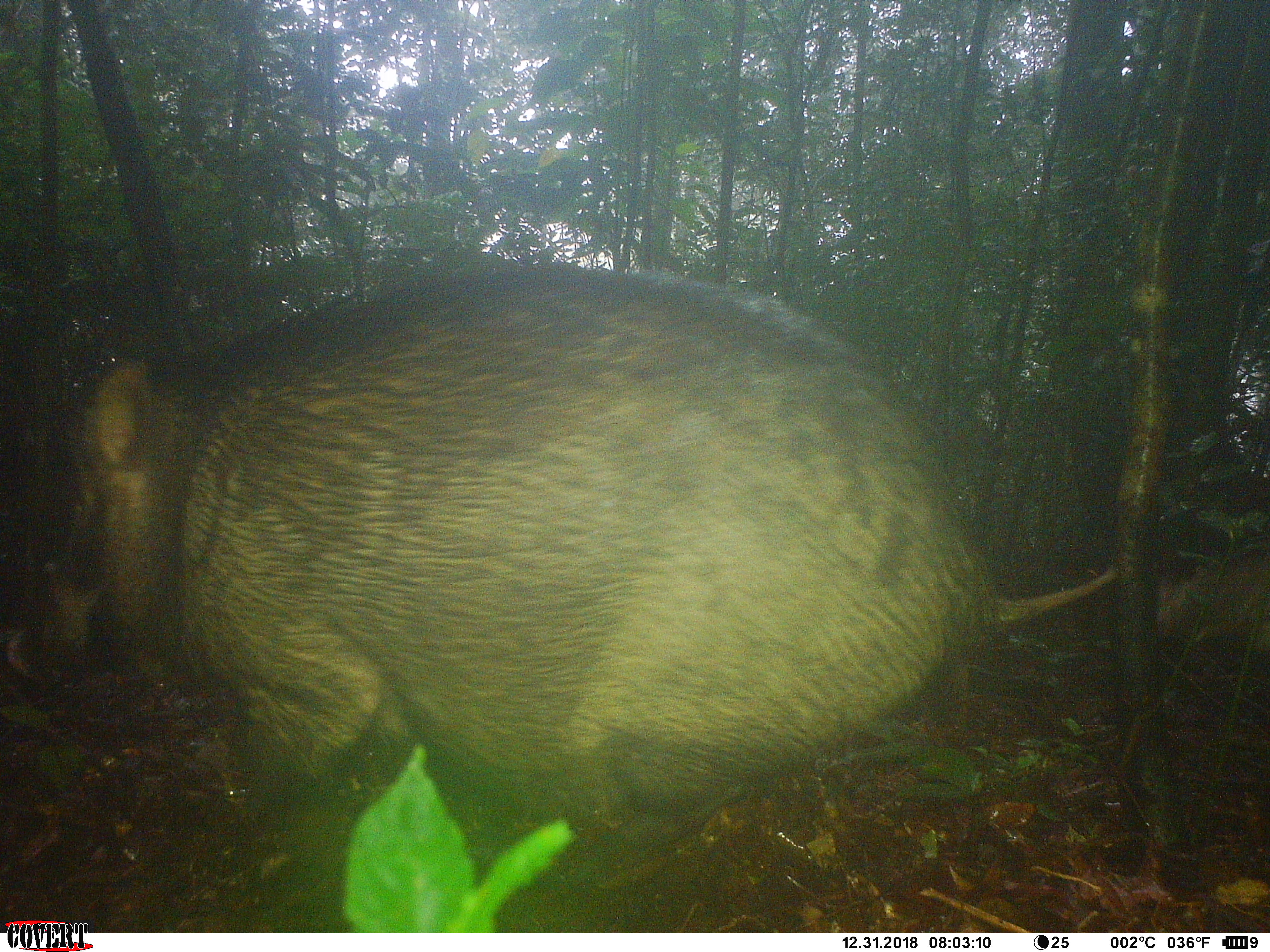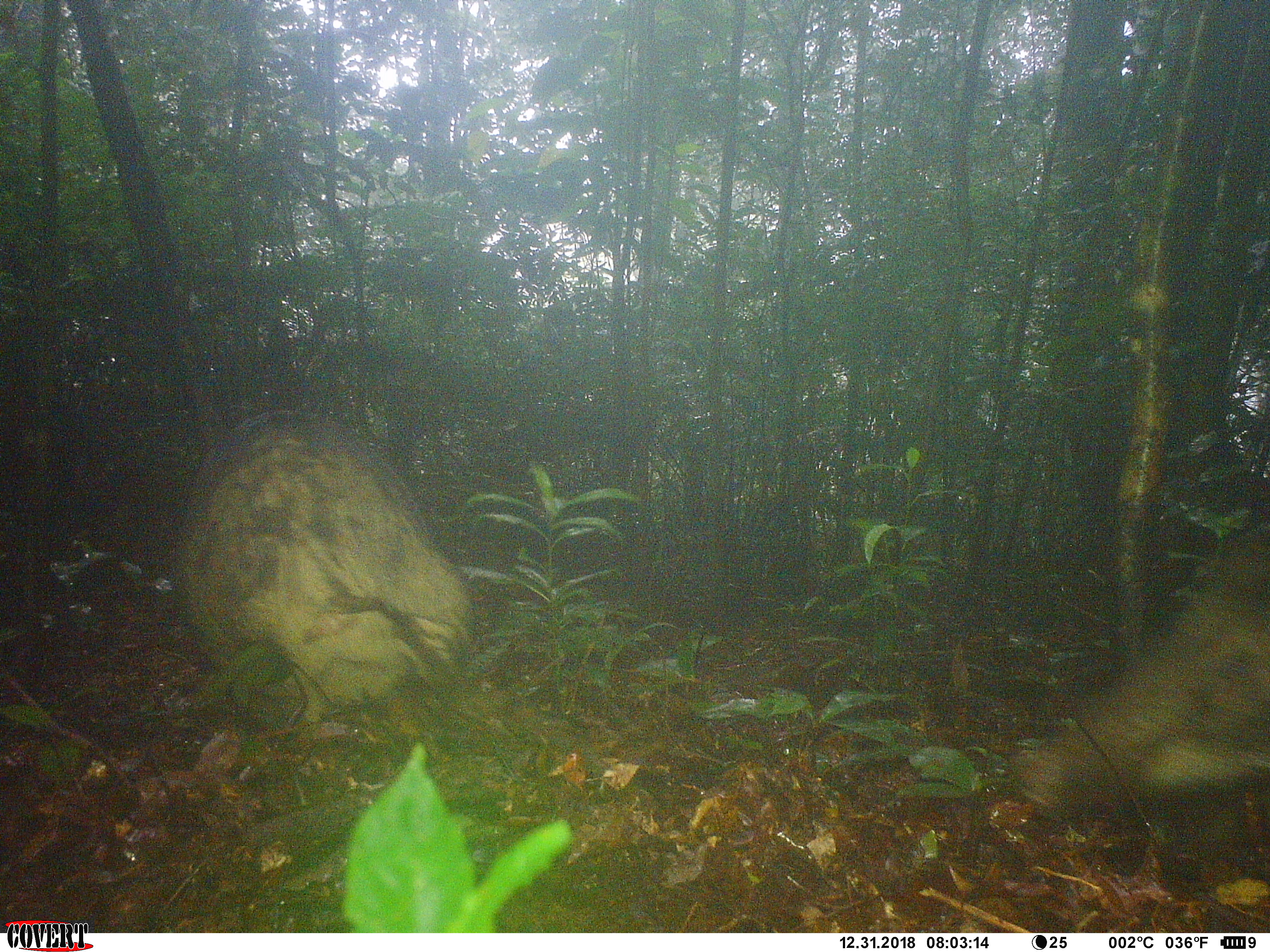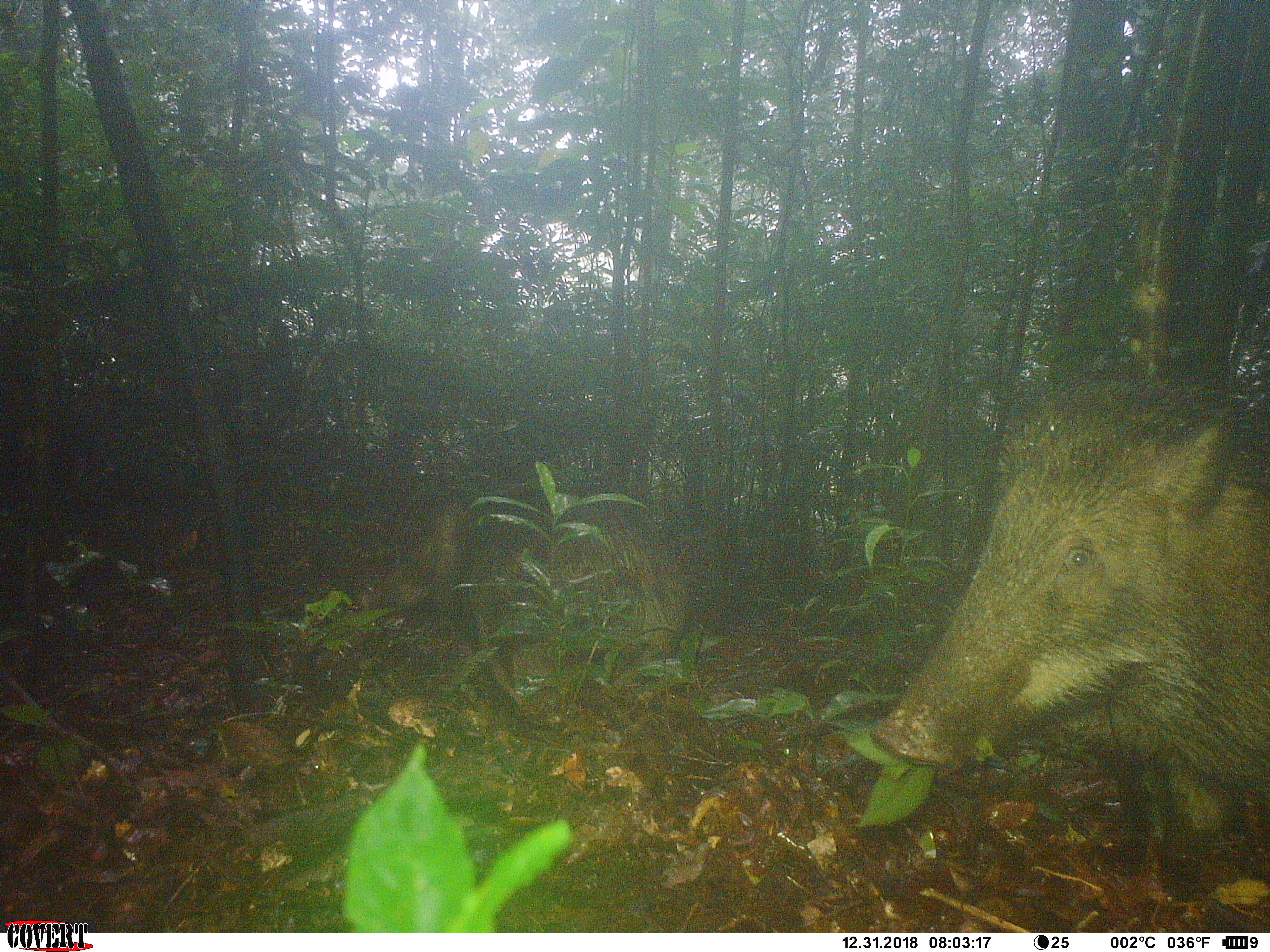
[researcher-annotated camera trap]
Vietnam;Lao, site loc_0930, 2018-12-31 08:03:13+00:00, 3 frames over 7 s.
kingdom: Animalia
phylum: Chordata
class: Mammalia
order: Artiodactyla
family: Suidae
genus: Sus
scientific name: Sus scrofa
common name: eurasian wild pig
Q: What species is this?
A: Eurasian wild pig (Sus scrofa).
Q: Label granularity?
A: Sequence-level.